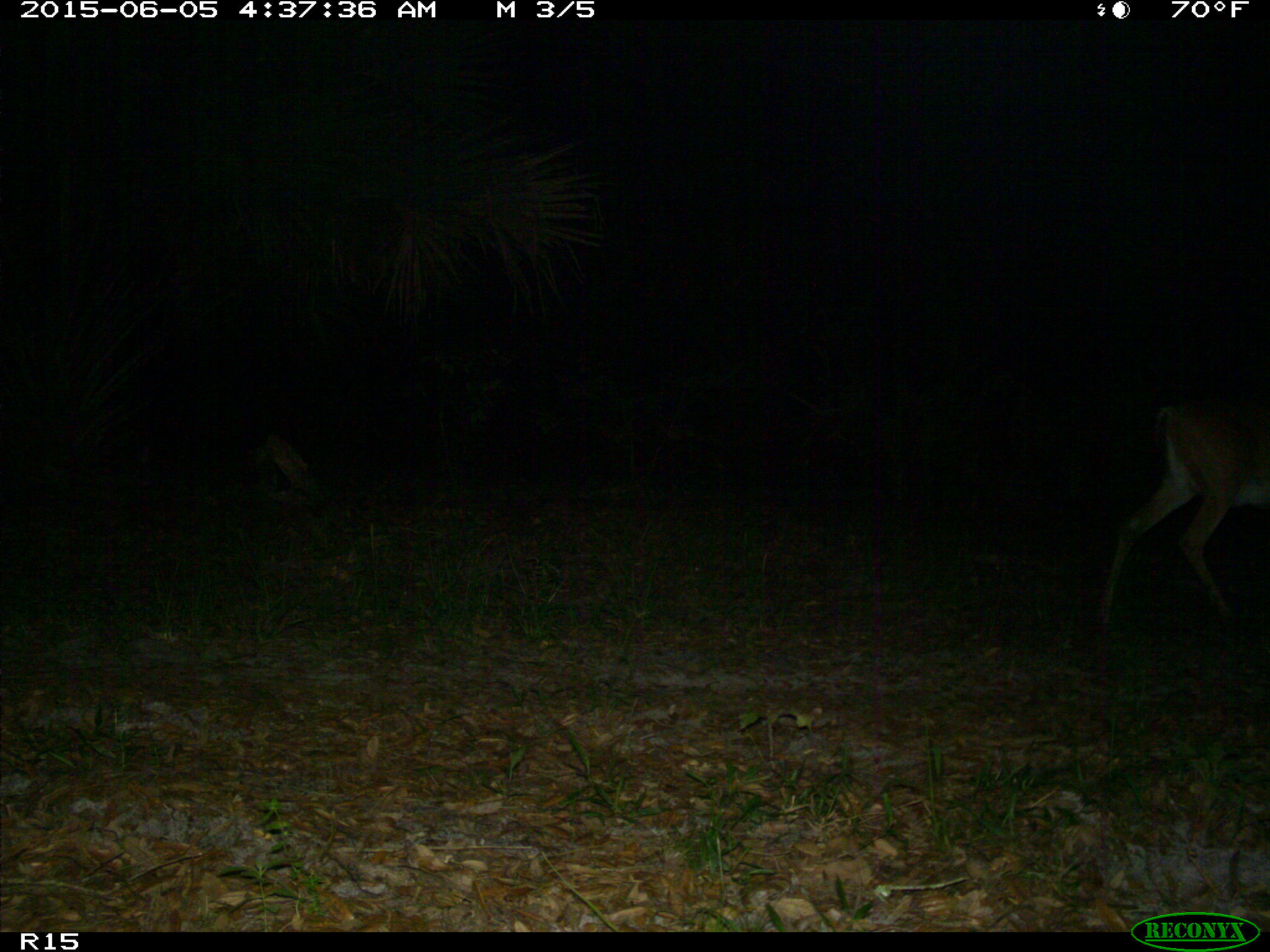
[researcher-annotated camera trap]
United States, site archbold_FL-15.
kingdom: Animalia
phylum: Chordata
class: Mammalia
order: Artiodactyla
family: Cervidae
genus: Odocoileus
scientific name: Odocoileus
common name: deer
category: unidentified deer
Unidentified deer (deer) (Odocoileus).